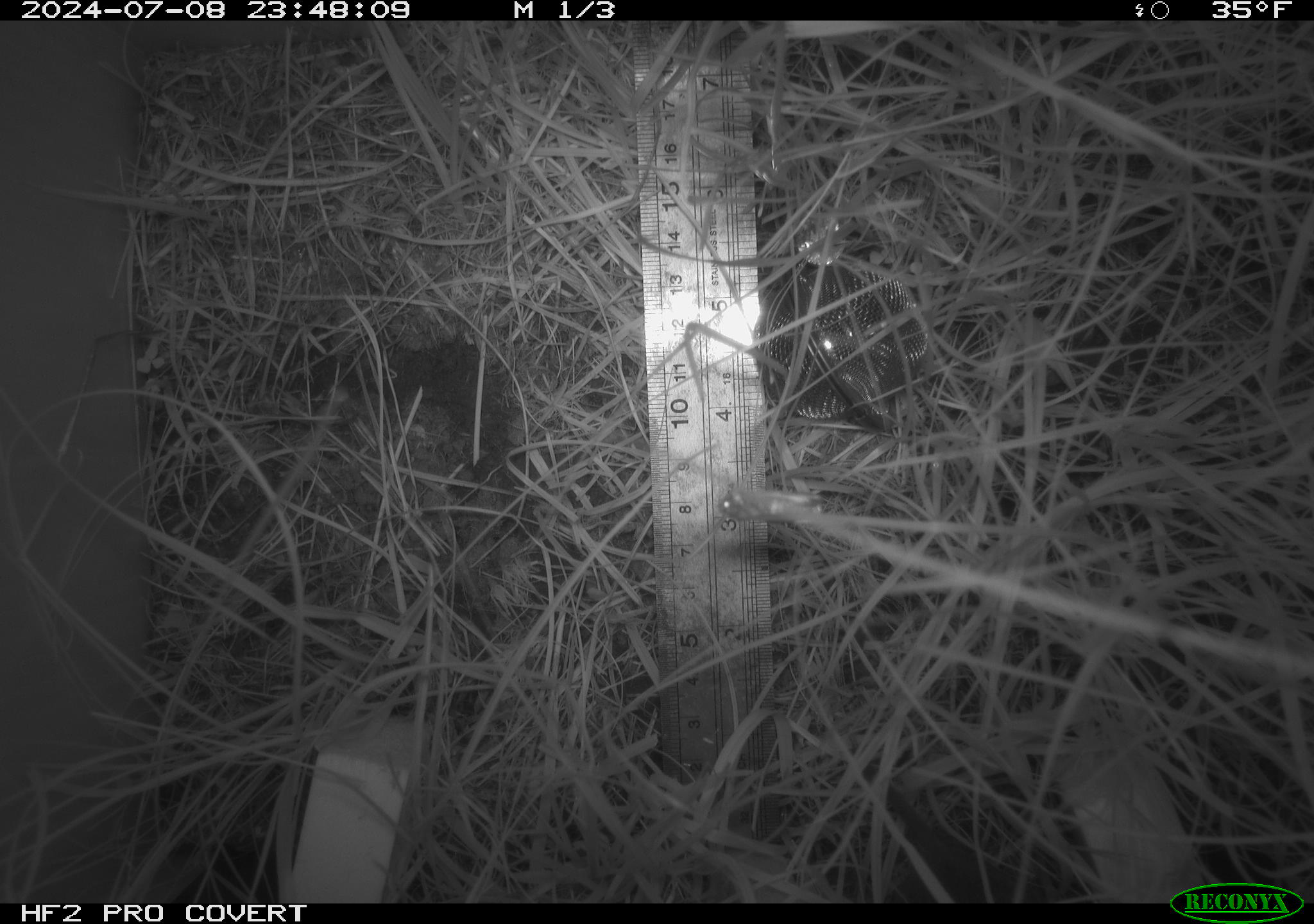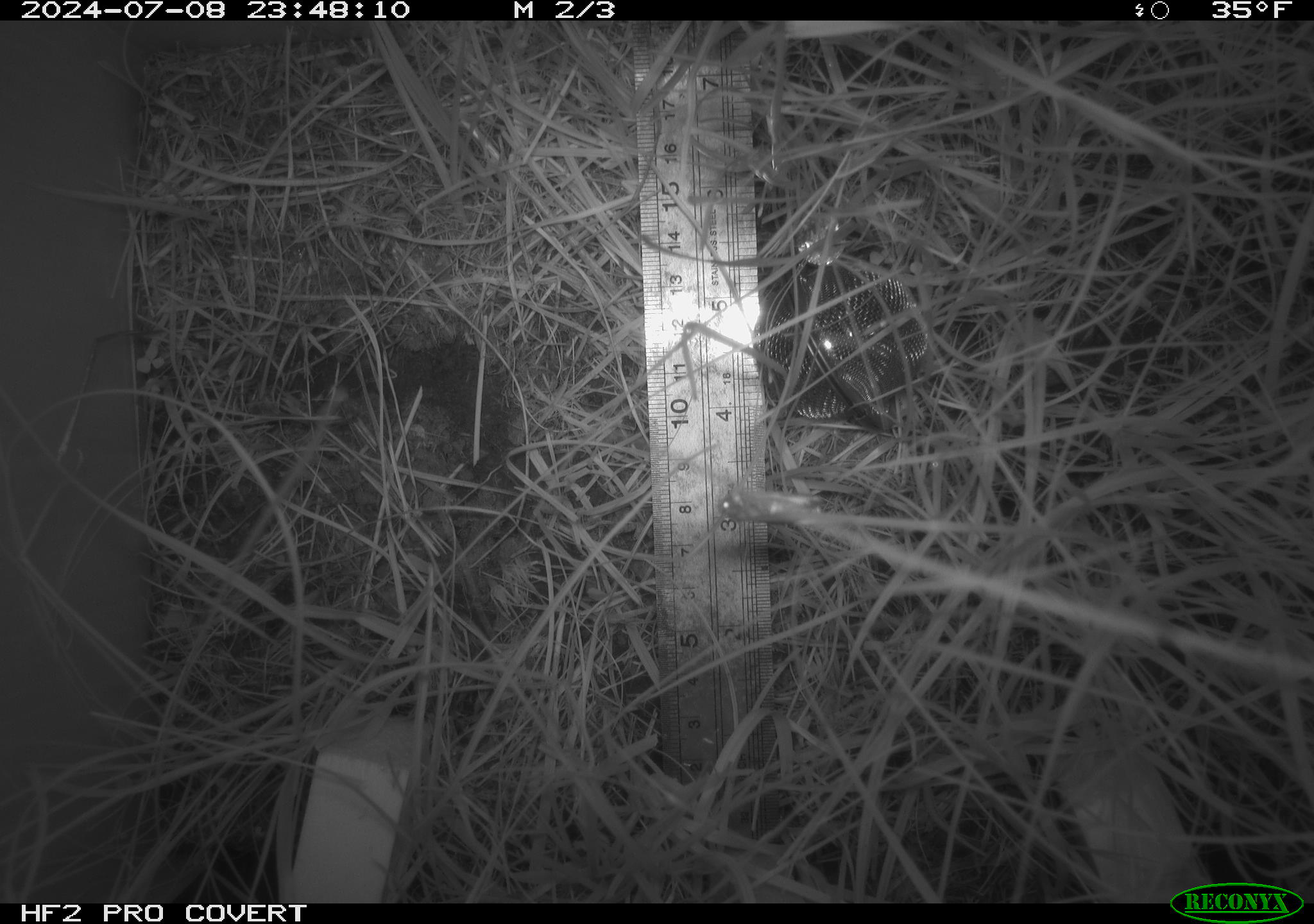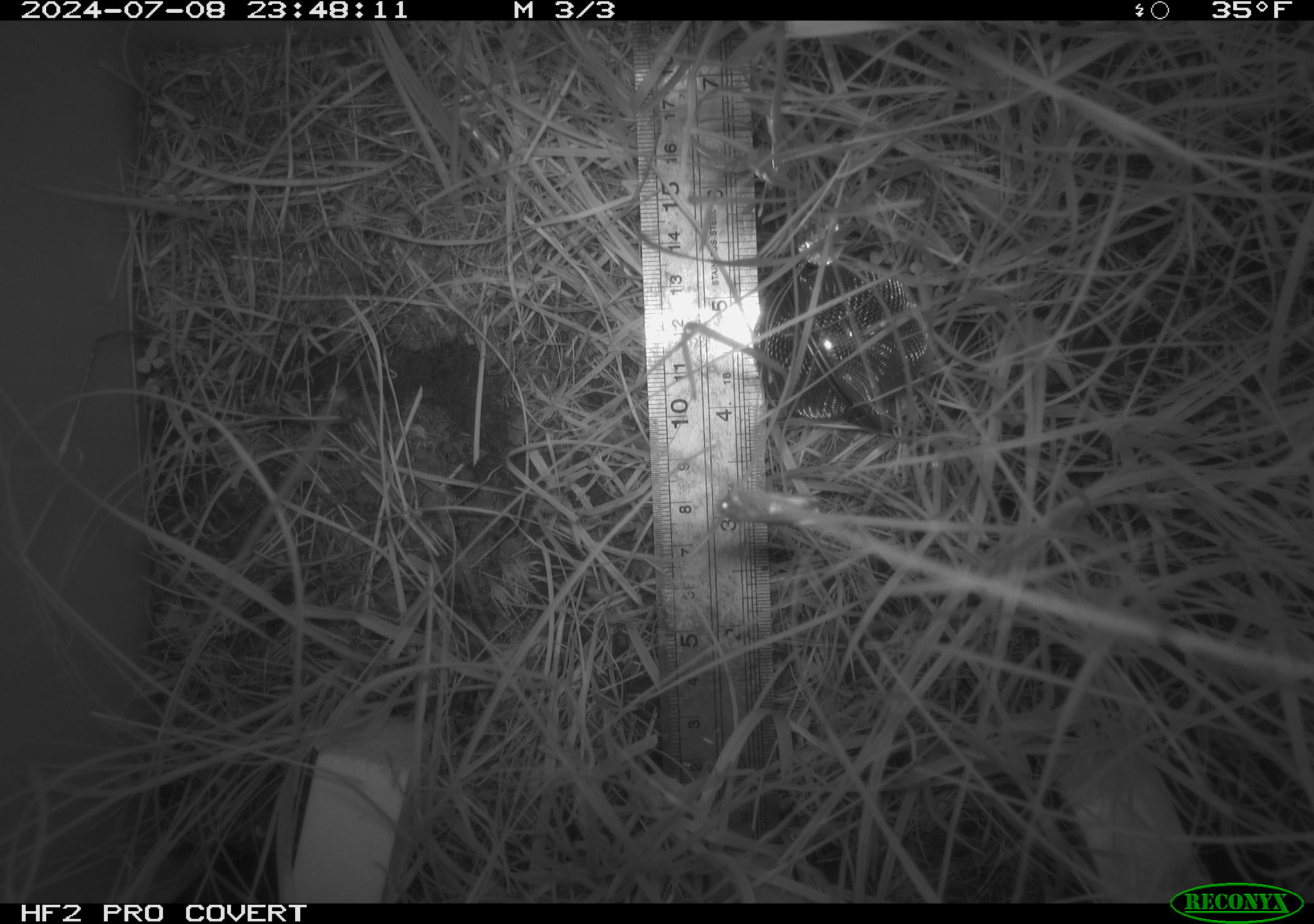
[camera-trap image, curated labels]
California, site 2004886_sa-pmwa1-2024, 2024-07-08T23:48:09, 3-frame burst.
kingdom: Animalia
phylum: Chordata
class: Mammalia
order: Rodentia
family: Cricetidae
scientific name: Arvicolinae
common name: voles, lemmings, and muskrats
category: arvicolinae subfamily